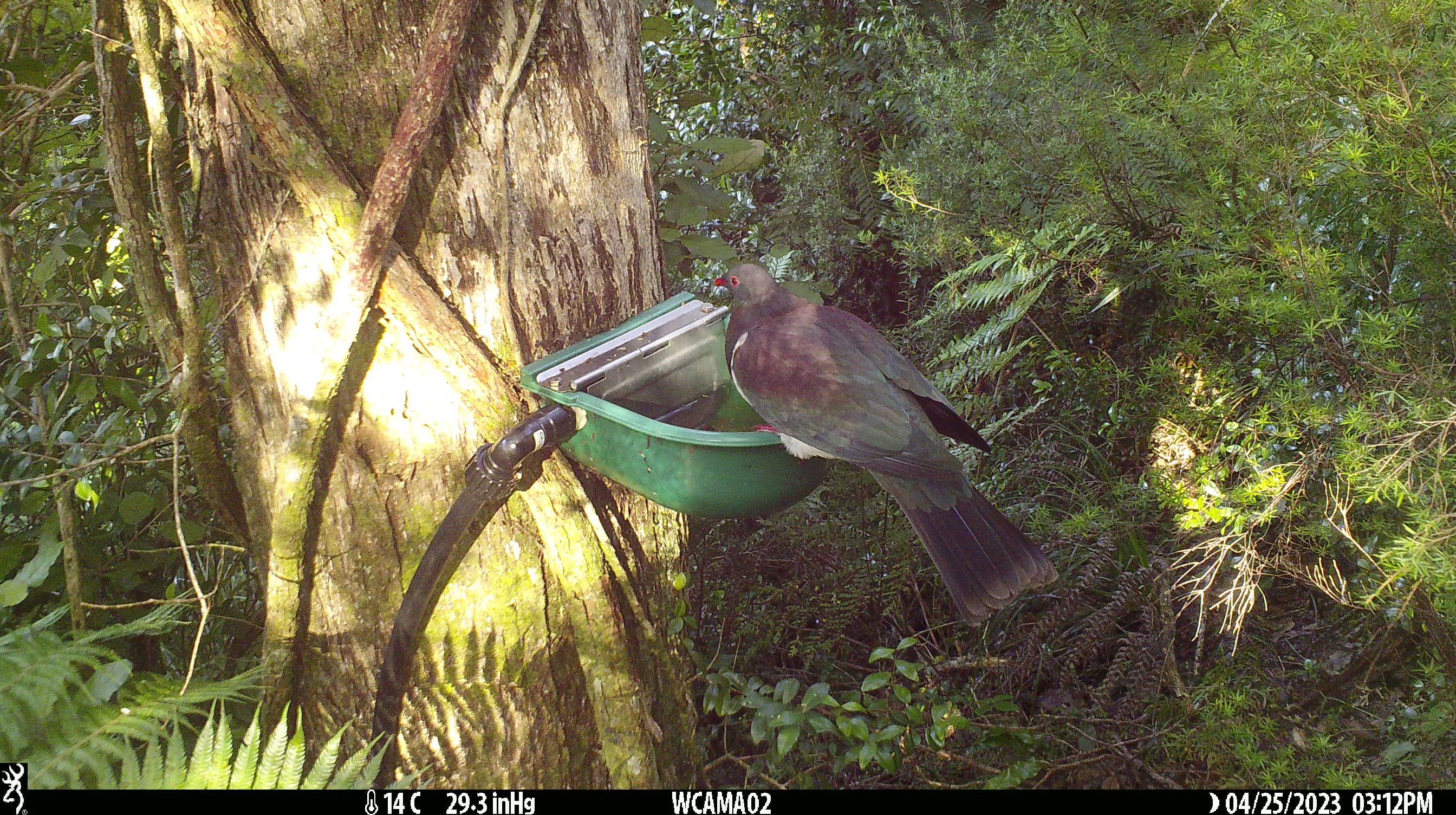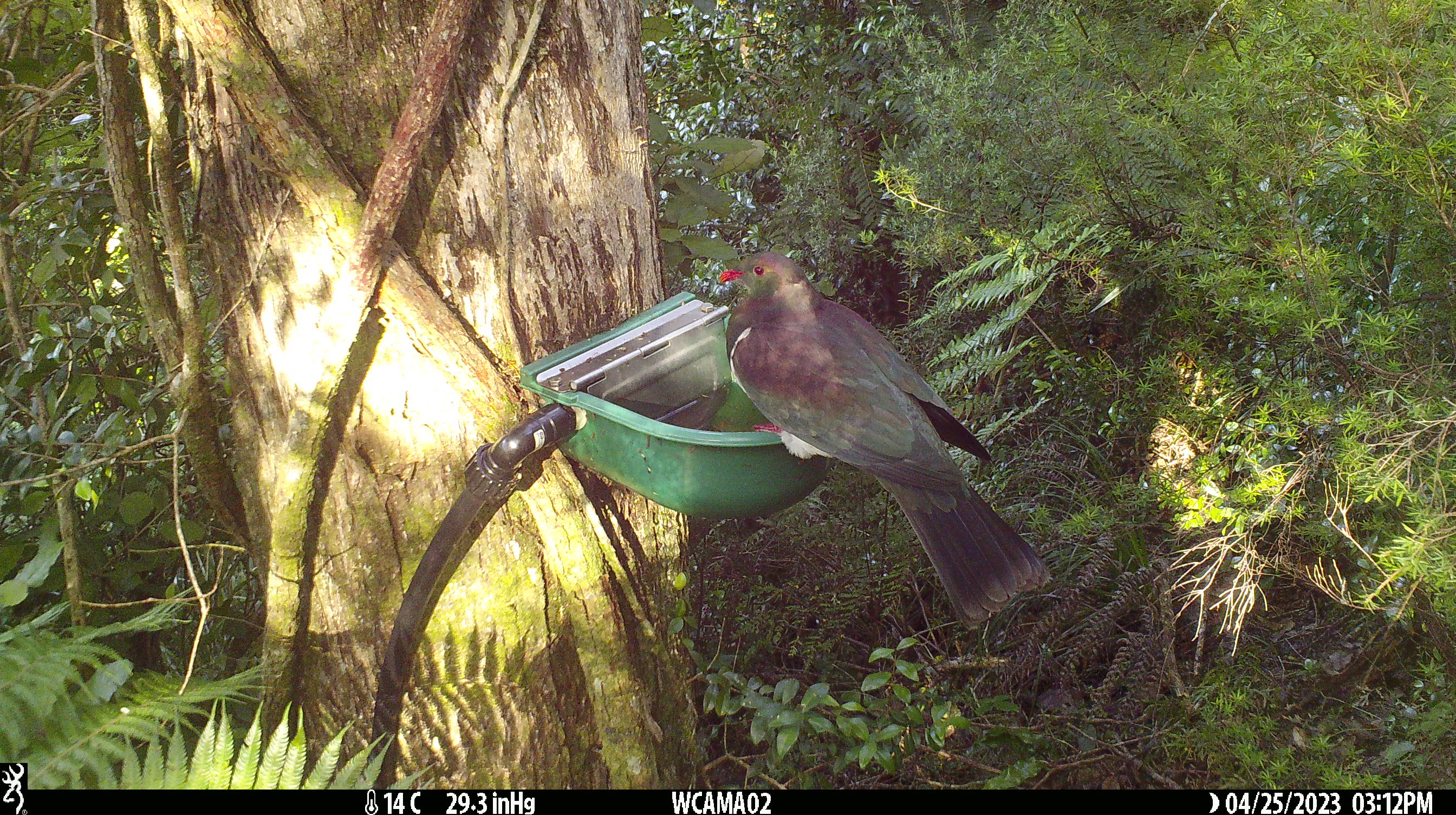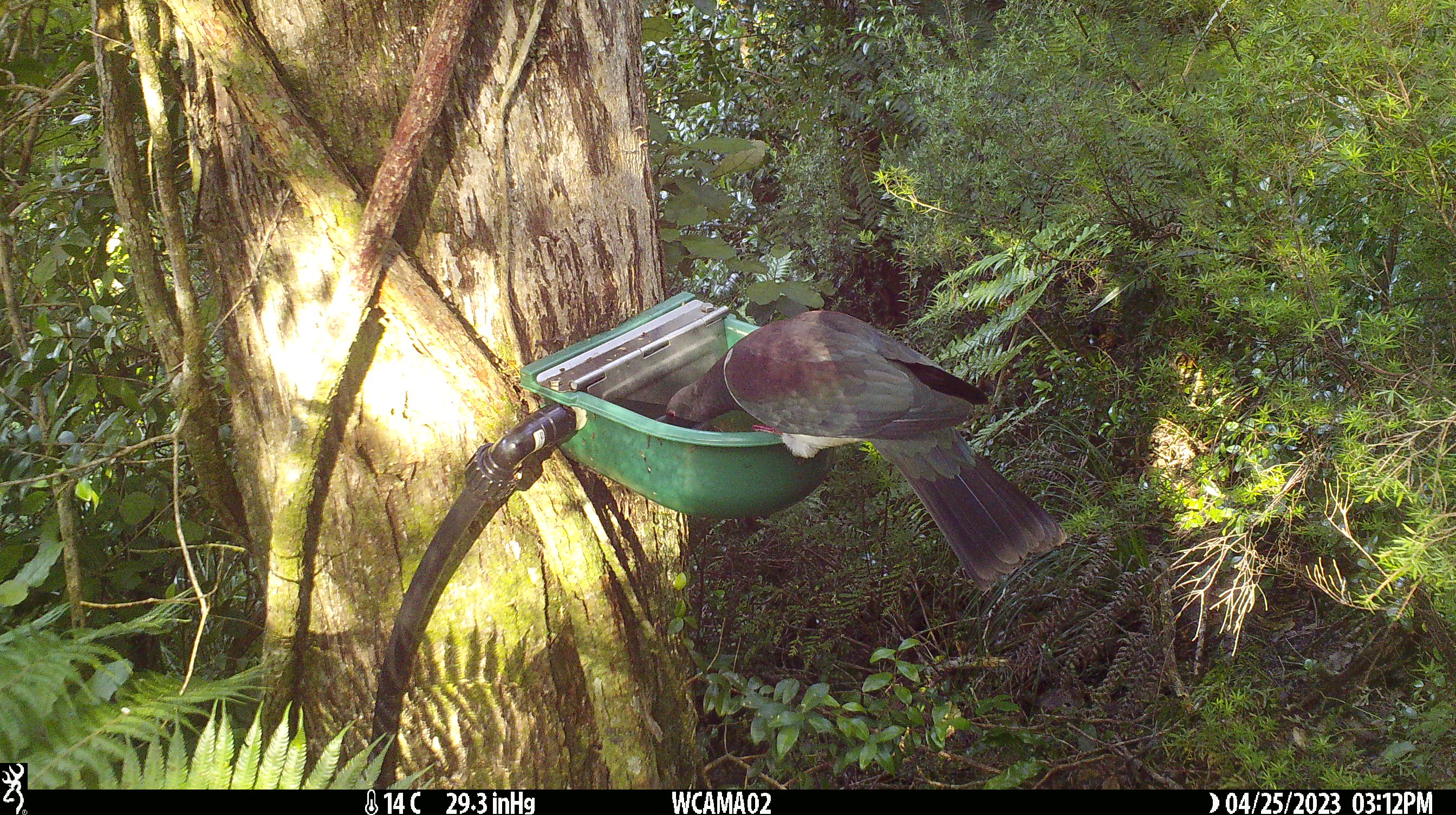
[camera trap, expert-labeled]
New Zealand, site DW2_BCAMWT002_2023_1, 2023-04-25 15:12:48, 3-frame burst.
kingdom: Animalia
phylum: Chordata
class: Aves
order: Columbiformes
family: Columbidae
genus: Hemiphaga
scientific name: Hemiphaga novaeseelandiae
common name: new zealand pigeon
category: kereru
Kereru (new zealand pigeon) (Hemiphaga novaeseelandiae).